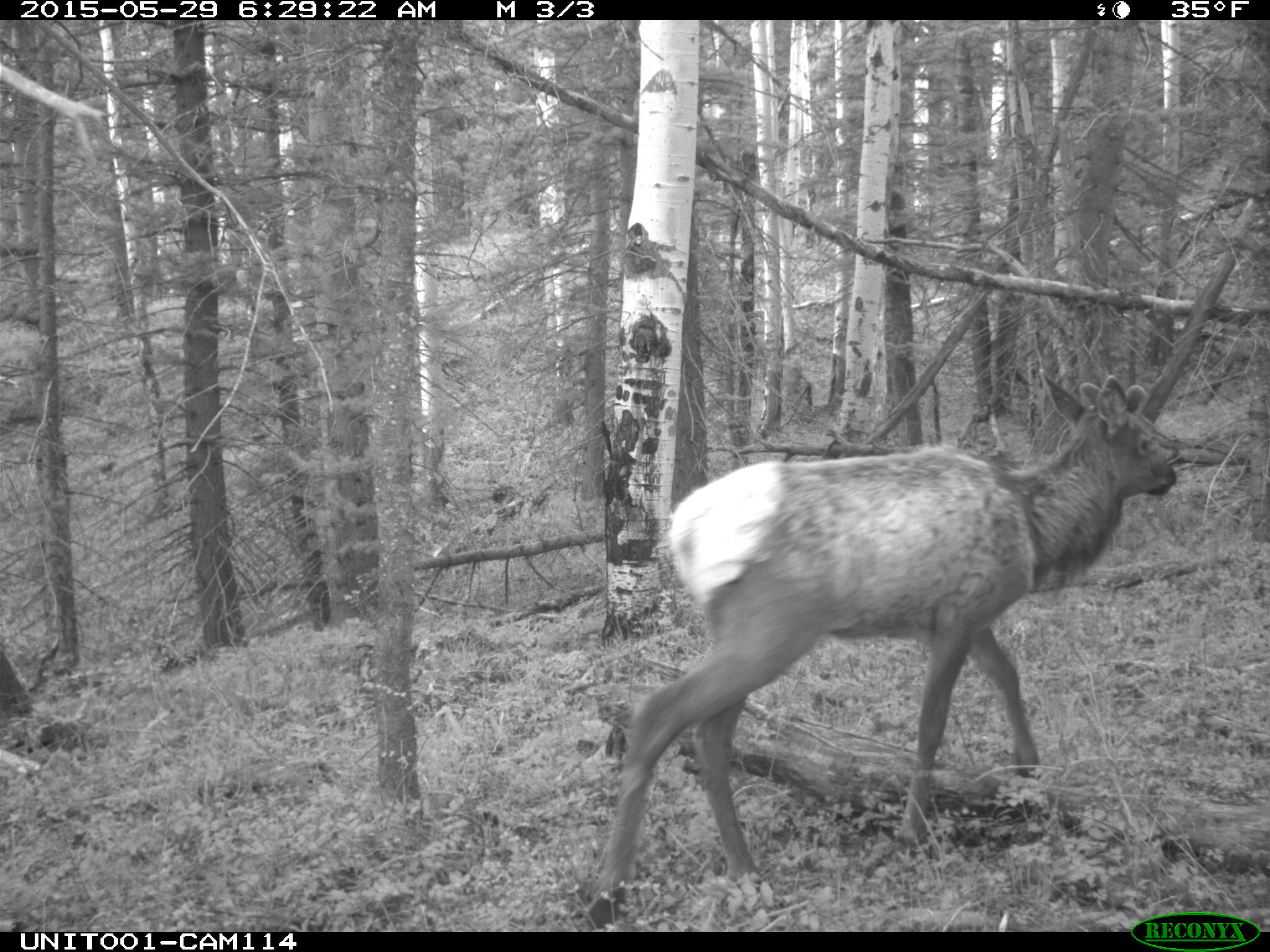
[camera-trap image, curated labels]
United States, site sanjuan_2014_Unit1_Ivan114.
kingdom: Animalia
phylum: Chordata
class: Mammalia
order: Artiodactyla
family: Cervidae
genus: Cervus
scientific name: Cervus elaphus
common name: red deer